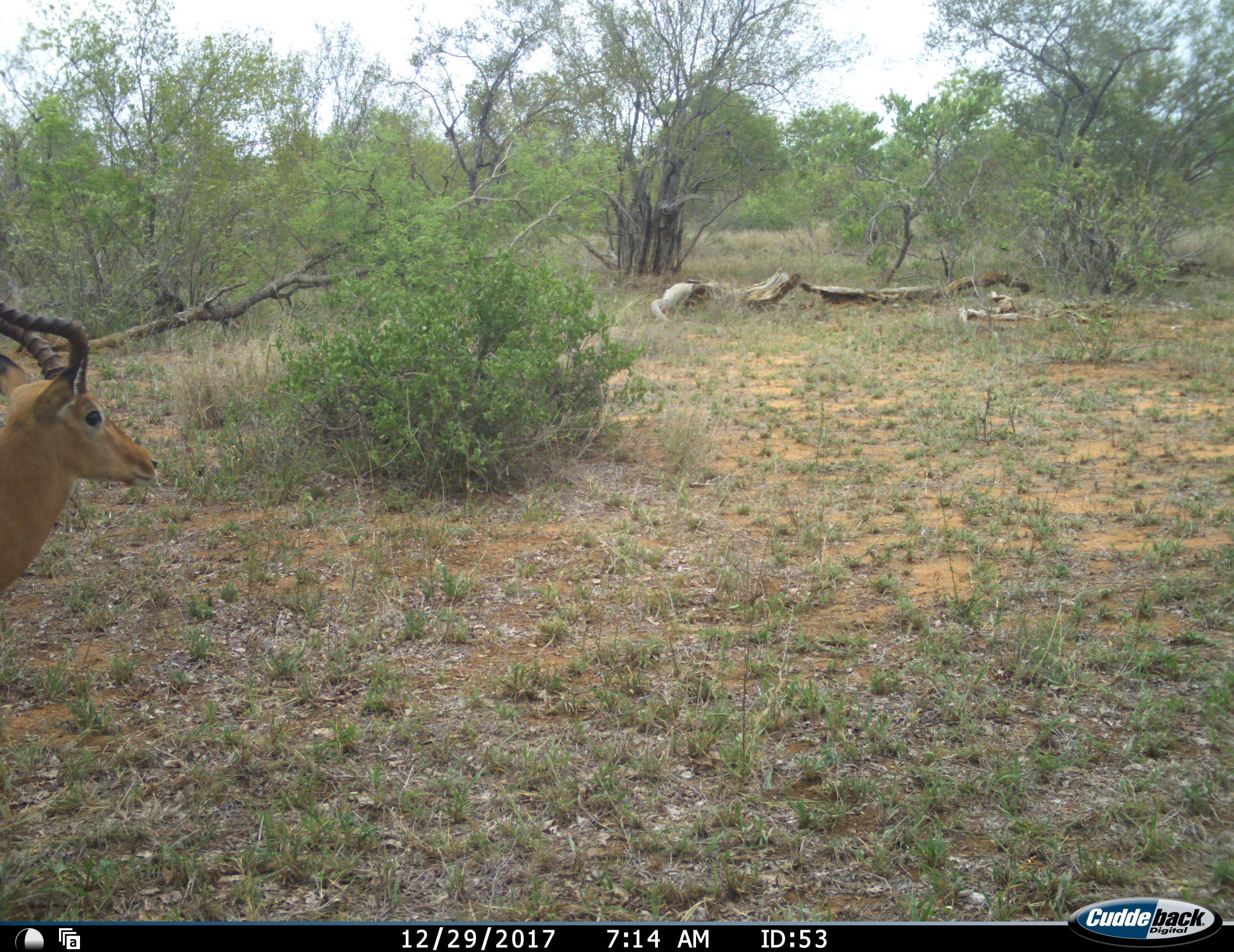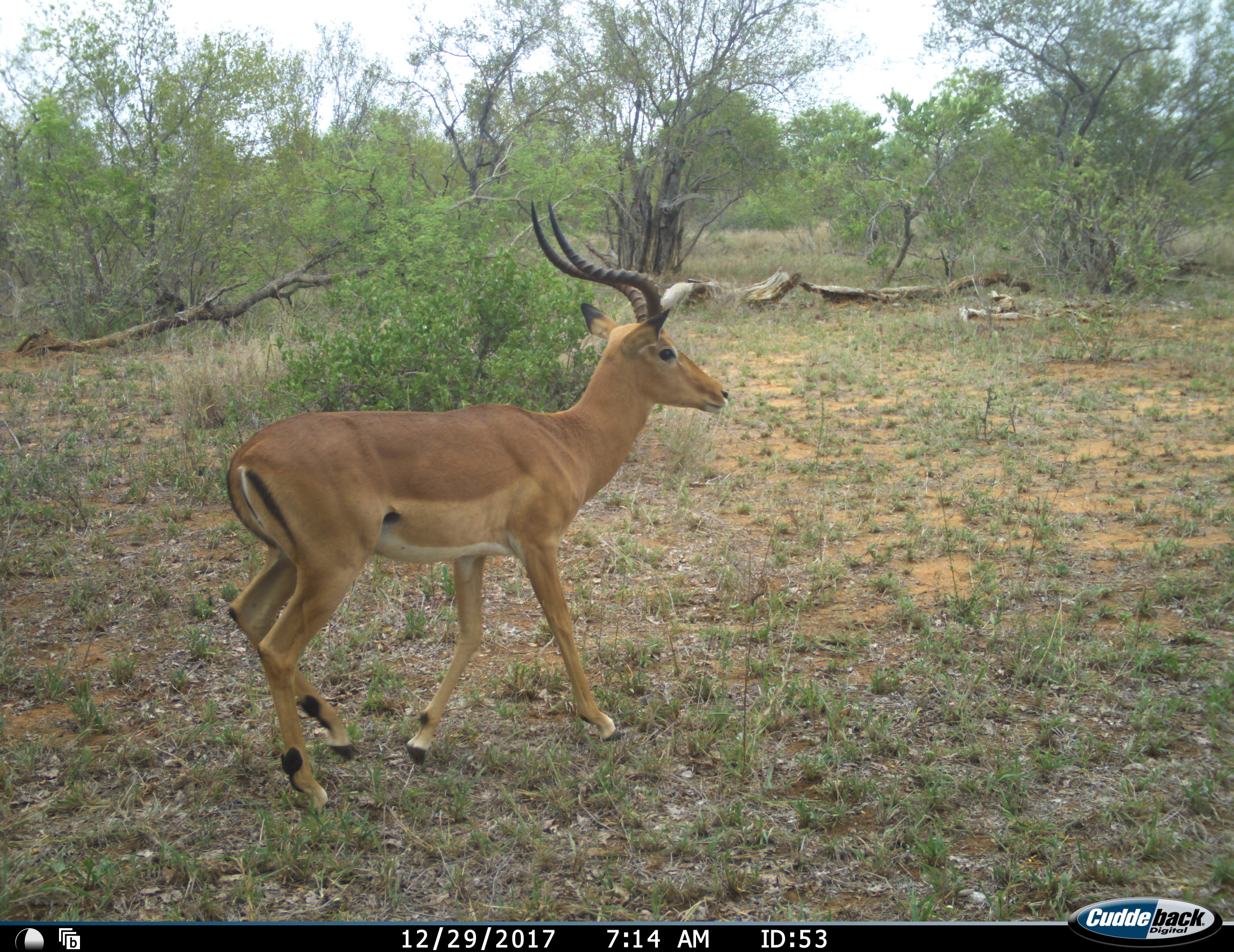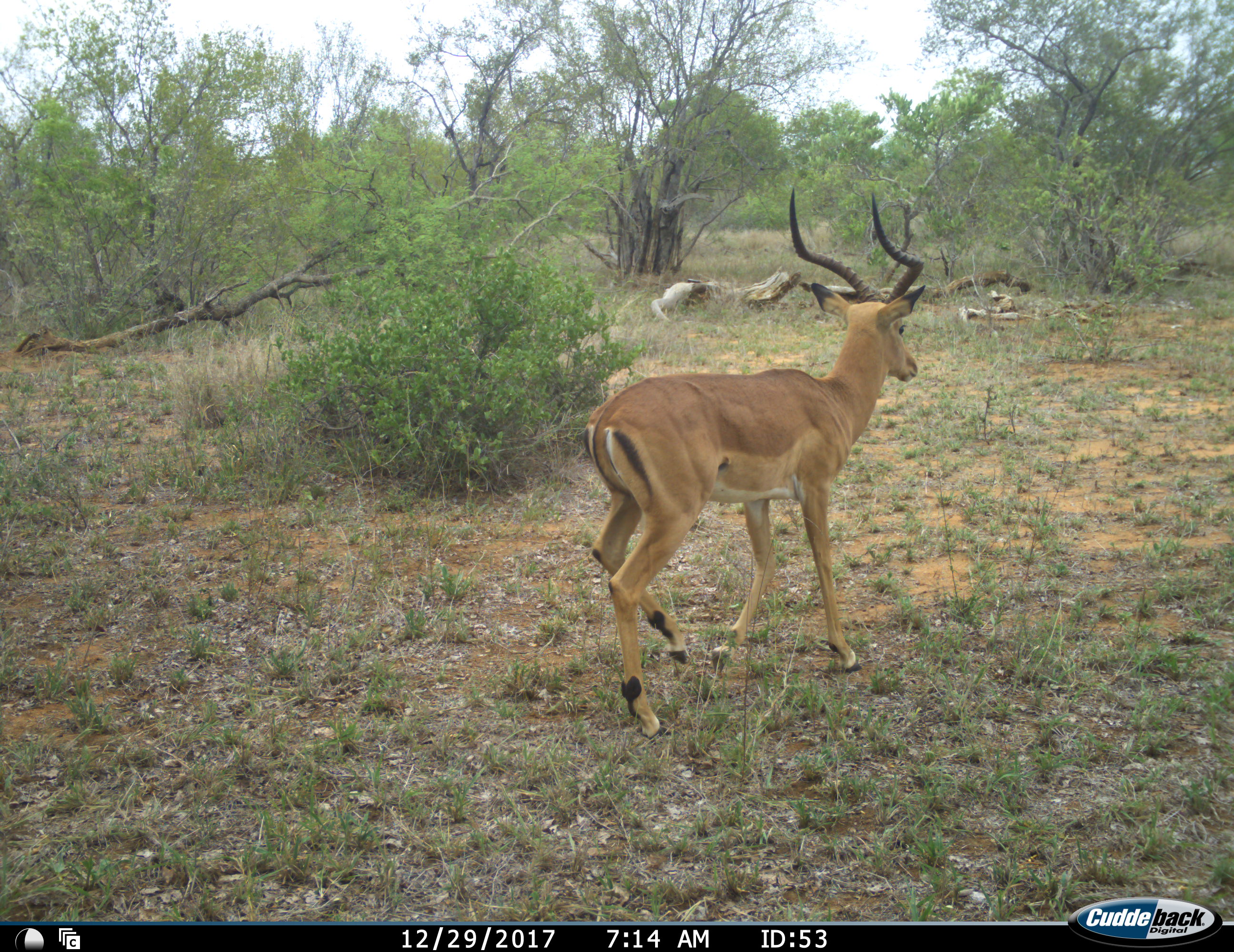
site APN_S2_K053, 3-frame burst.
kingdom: Animalia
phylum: Chordata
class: Mammalia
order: Artiodactyla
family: Bovidae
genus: Aepyceros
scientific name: Aepyceros melampus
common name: impala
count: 1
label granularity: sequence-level